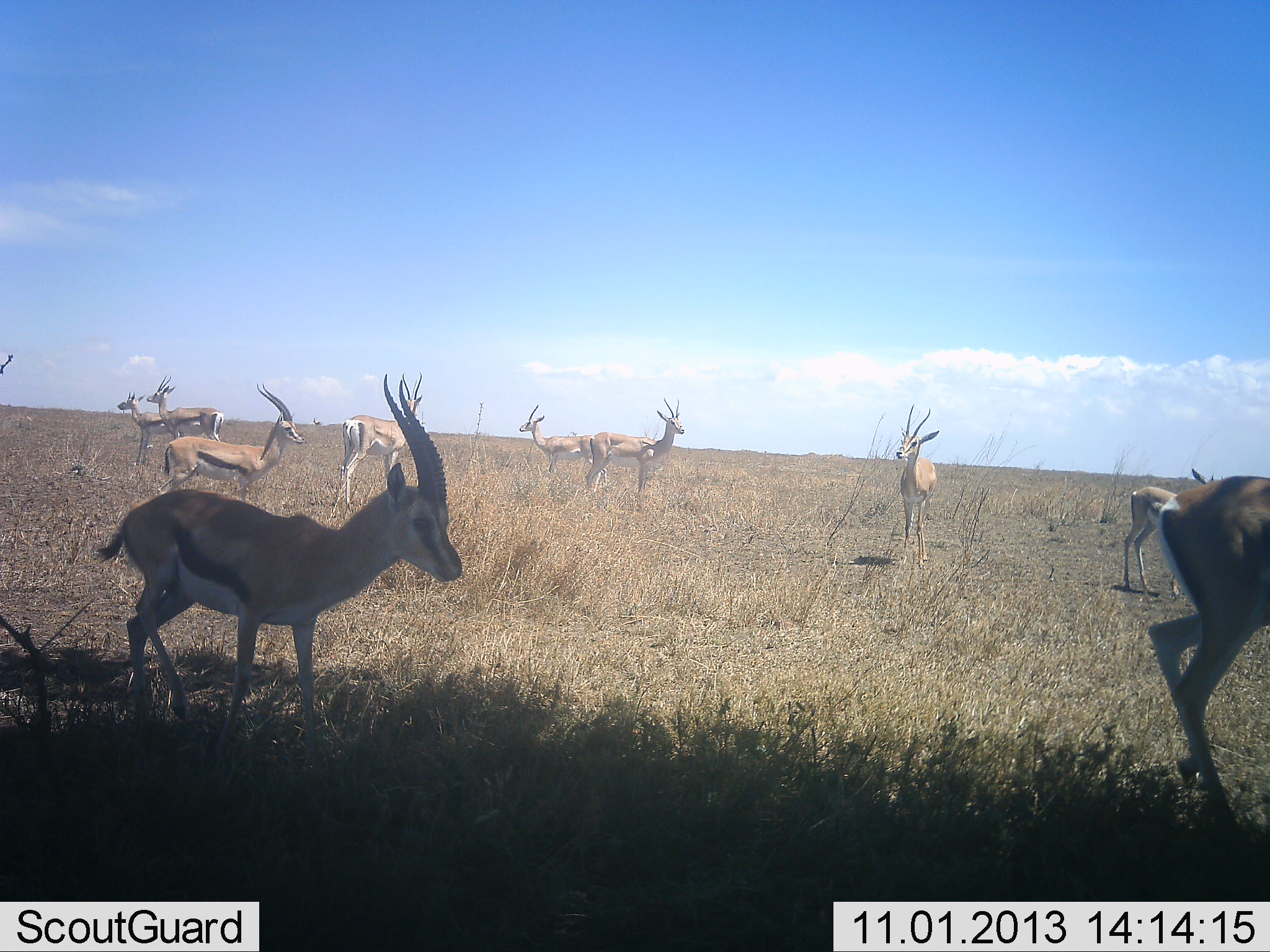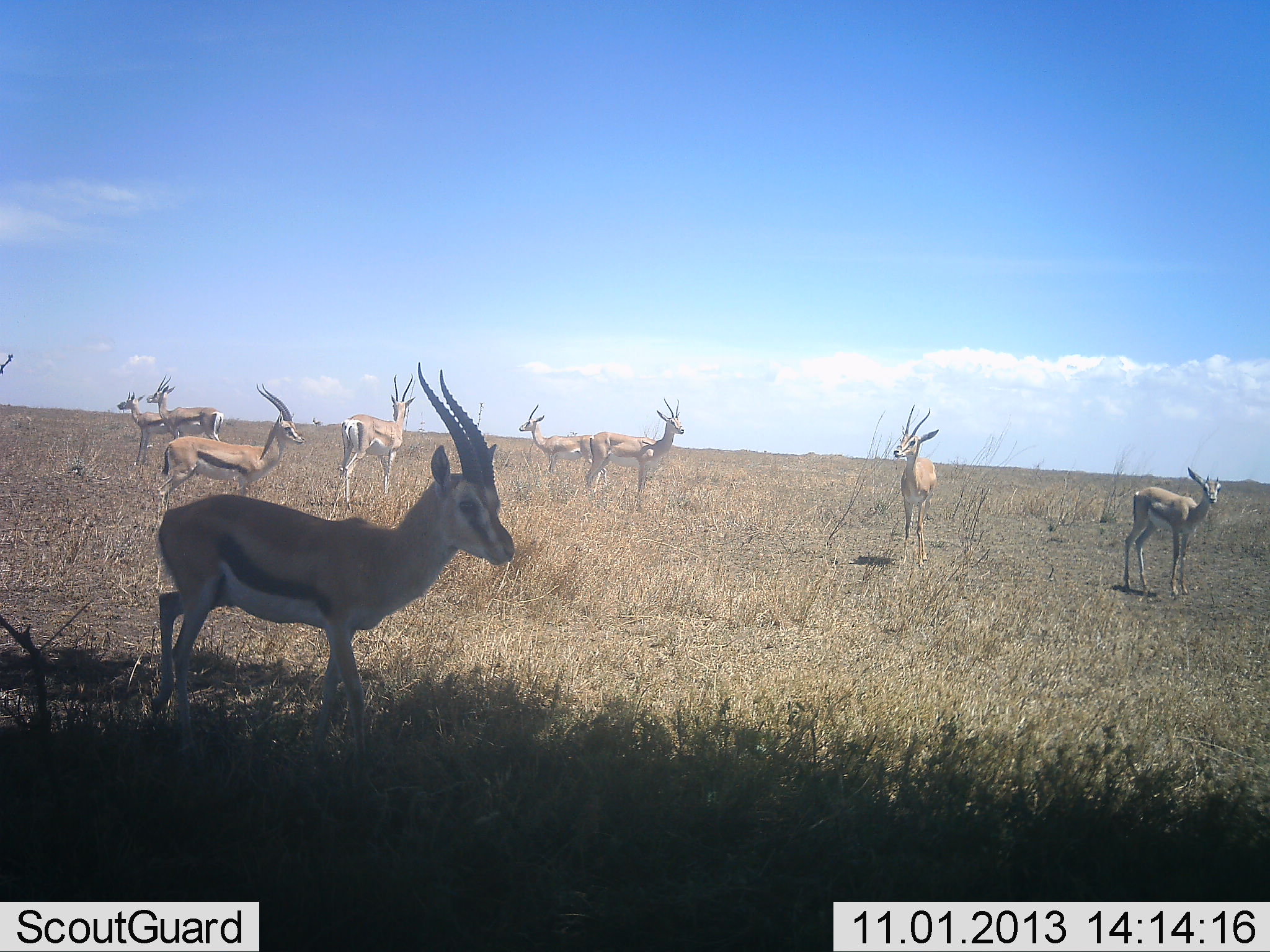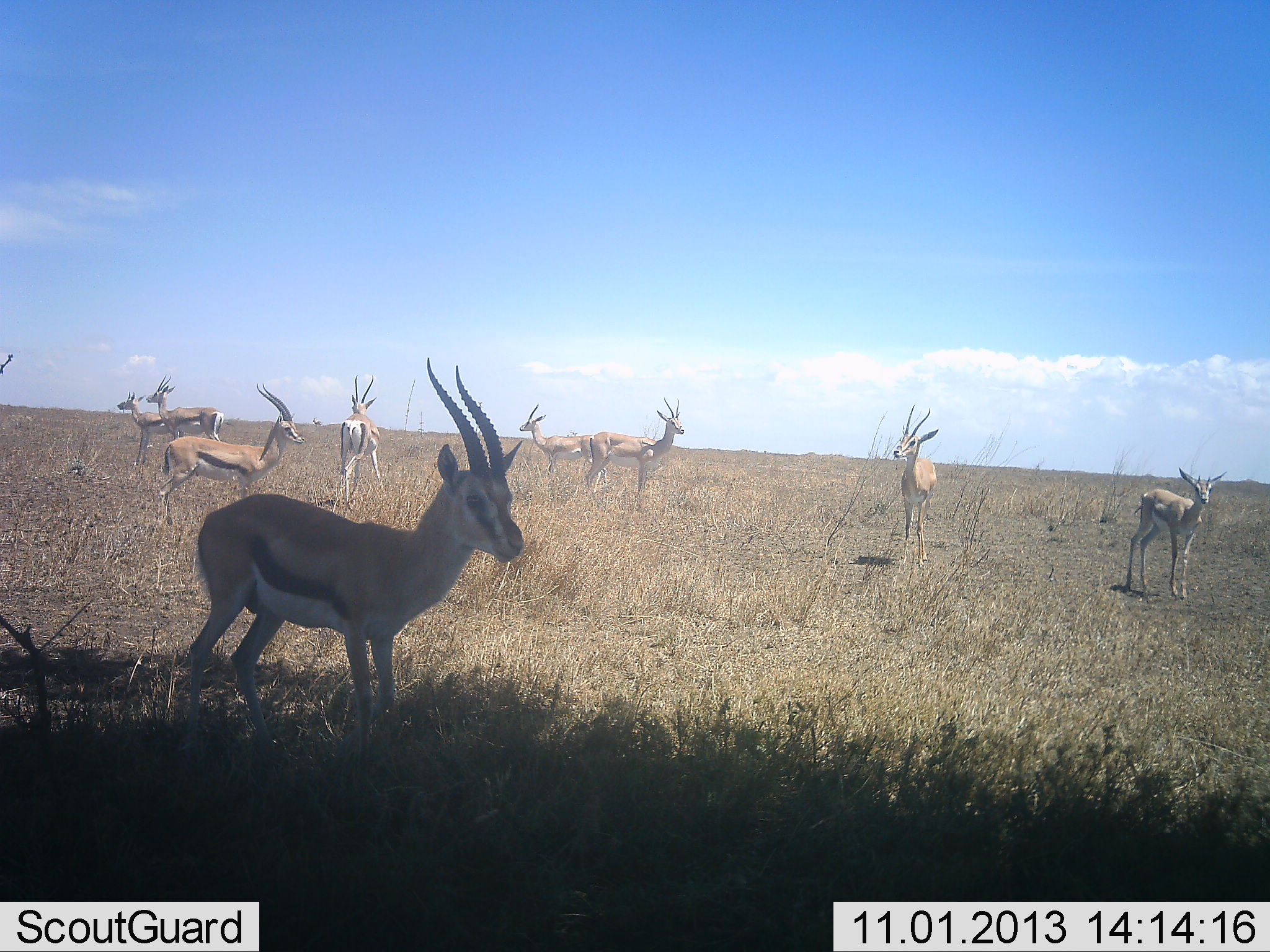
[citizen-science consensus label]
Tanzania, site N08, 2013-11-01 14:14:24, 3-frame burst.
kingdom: Animalia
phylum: Chordata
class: Mammalia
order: Artiodactyla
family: Bovidae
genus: Eudorcas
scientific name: Eudorcas thomsonii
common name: thomson's gazelle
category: gazellethomsons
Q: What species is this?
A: Gazellethomsons (thomson's gazelle) (Eudorcas thomsonii).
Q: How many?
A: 9.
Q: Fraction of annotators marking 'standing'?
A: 100%.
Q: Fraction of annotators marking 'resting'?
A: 0%.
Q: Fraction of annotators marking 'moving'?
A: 60%.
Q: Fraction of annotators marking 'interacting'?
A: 7%.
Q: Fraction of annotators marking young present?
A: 7%.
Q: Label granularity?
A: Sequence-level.